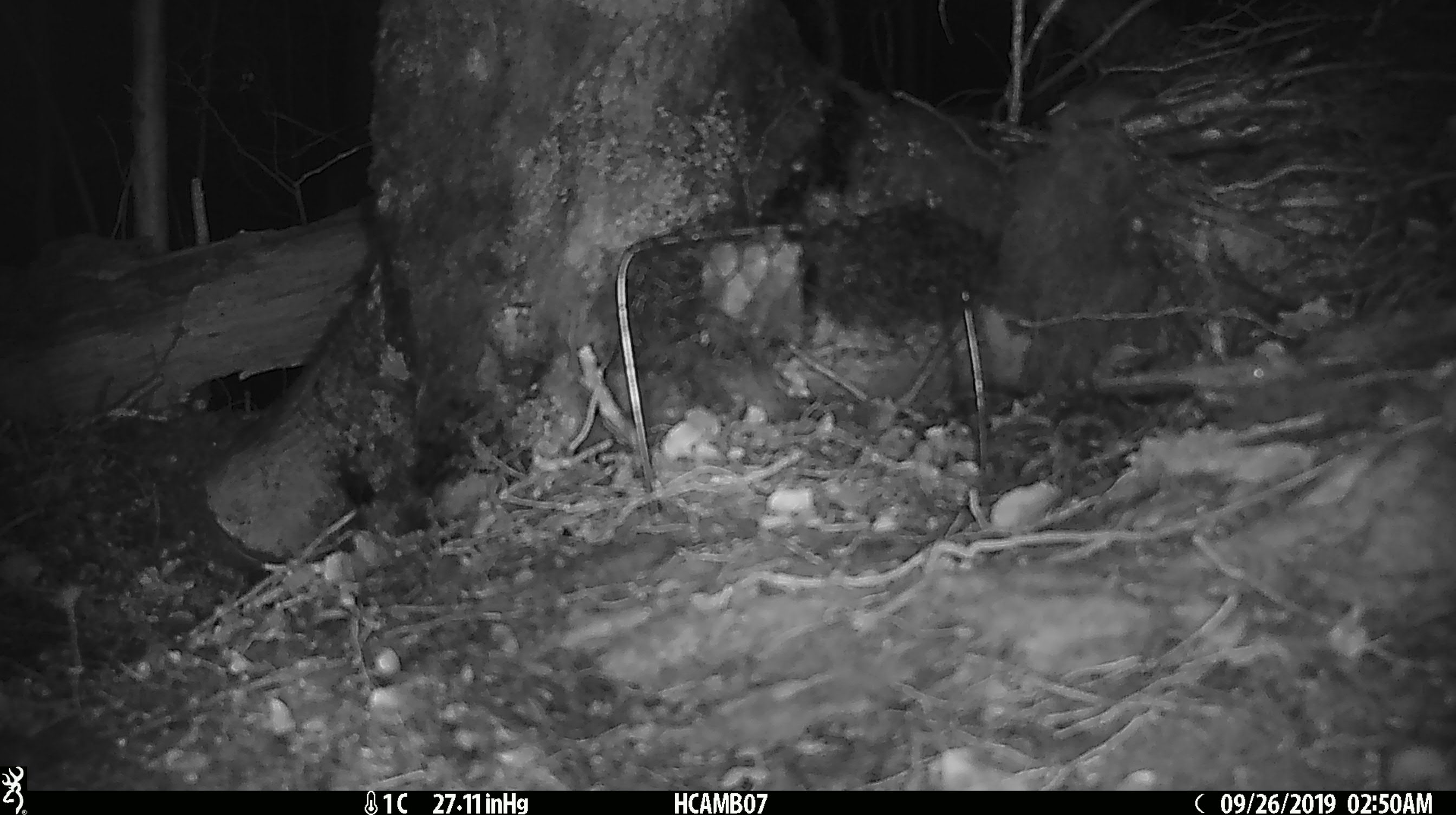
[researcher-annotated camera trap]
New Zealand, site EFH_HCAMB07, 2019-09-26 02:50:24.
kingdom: Animalia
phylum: Chordata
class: Mammalia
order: Rodentia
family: Muridae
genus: Mus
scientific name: Mus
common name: mouse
Mouse (Mus).